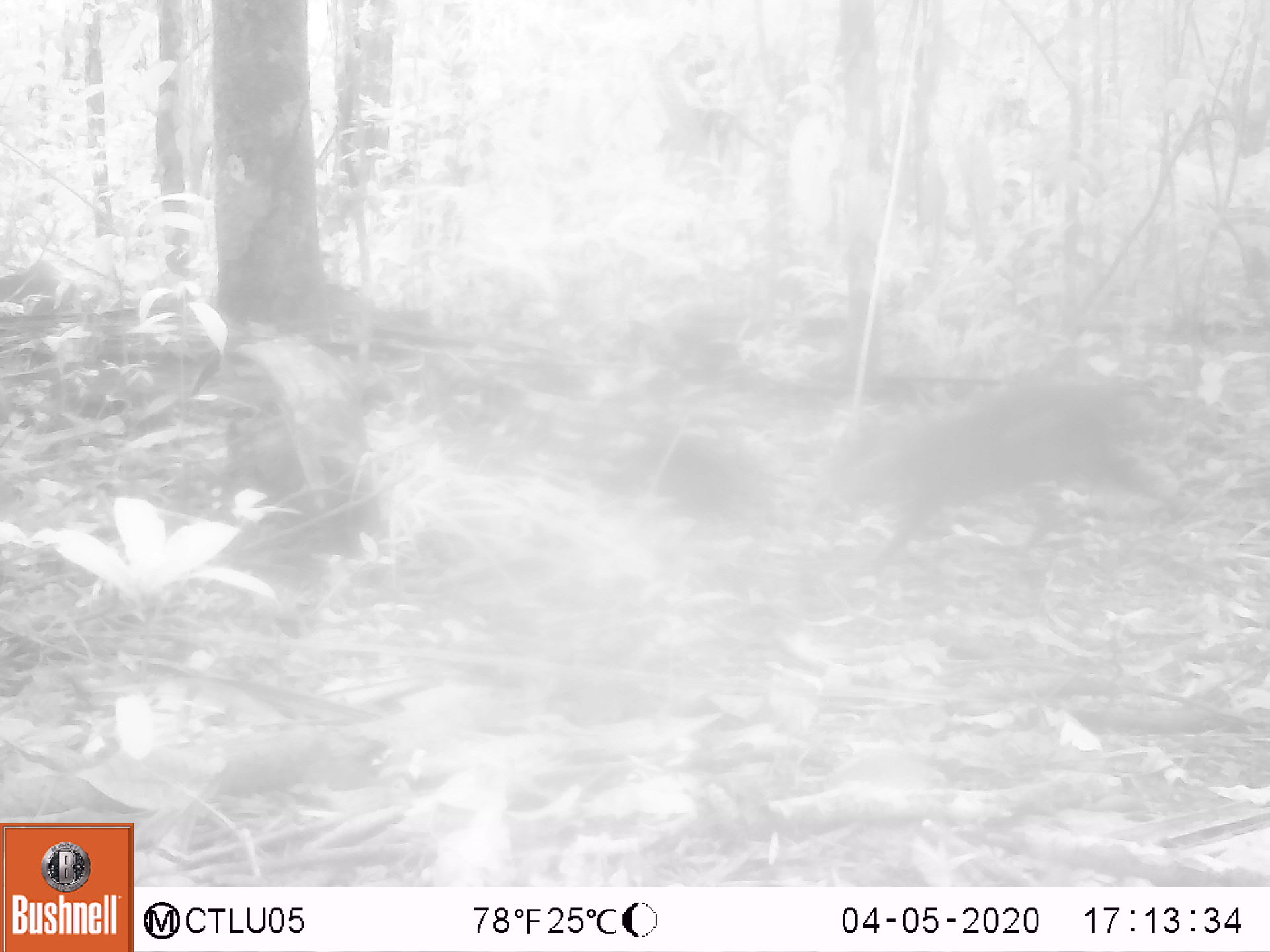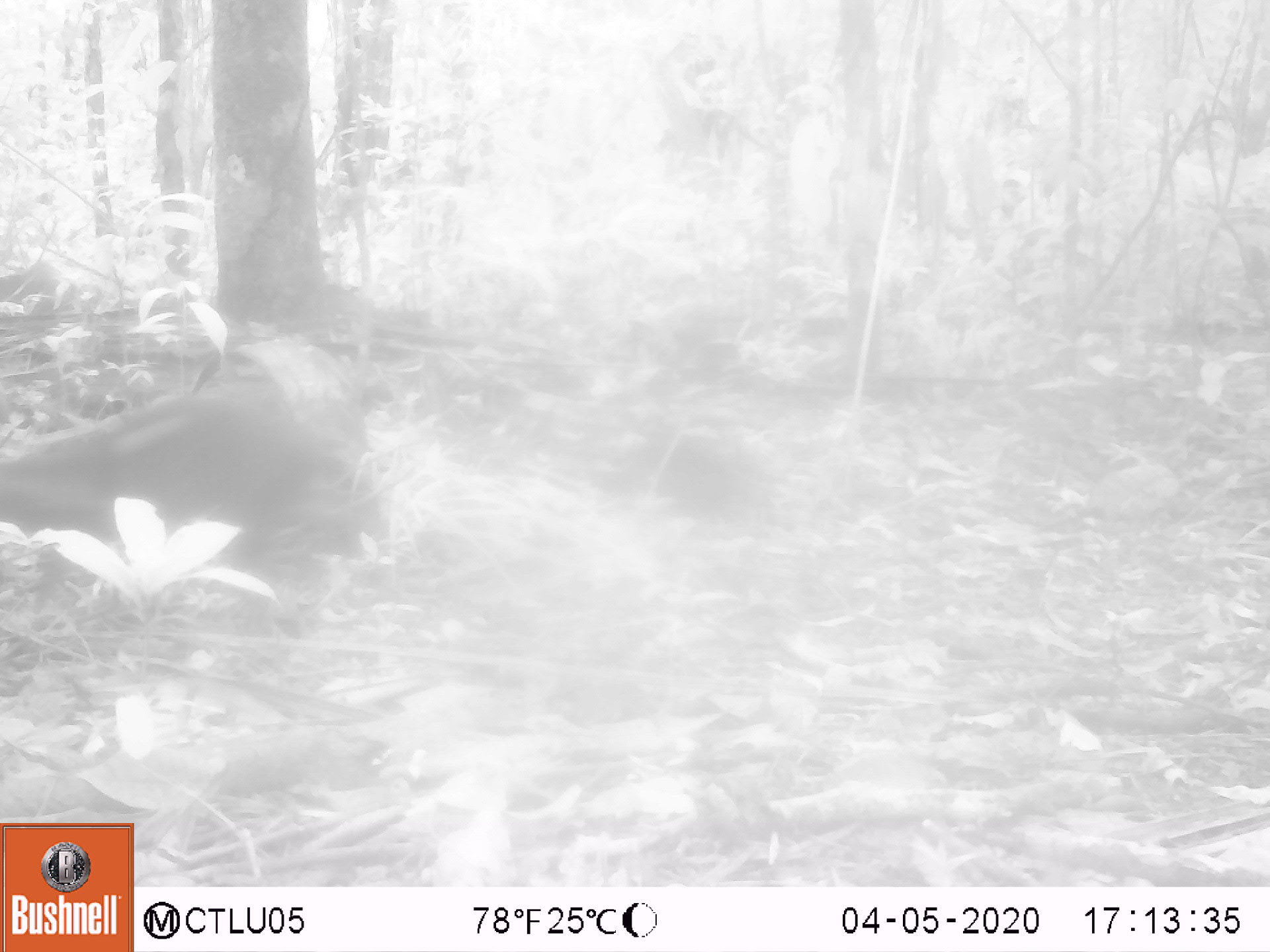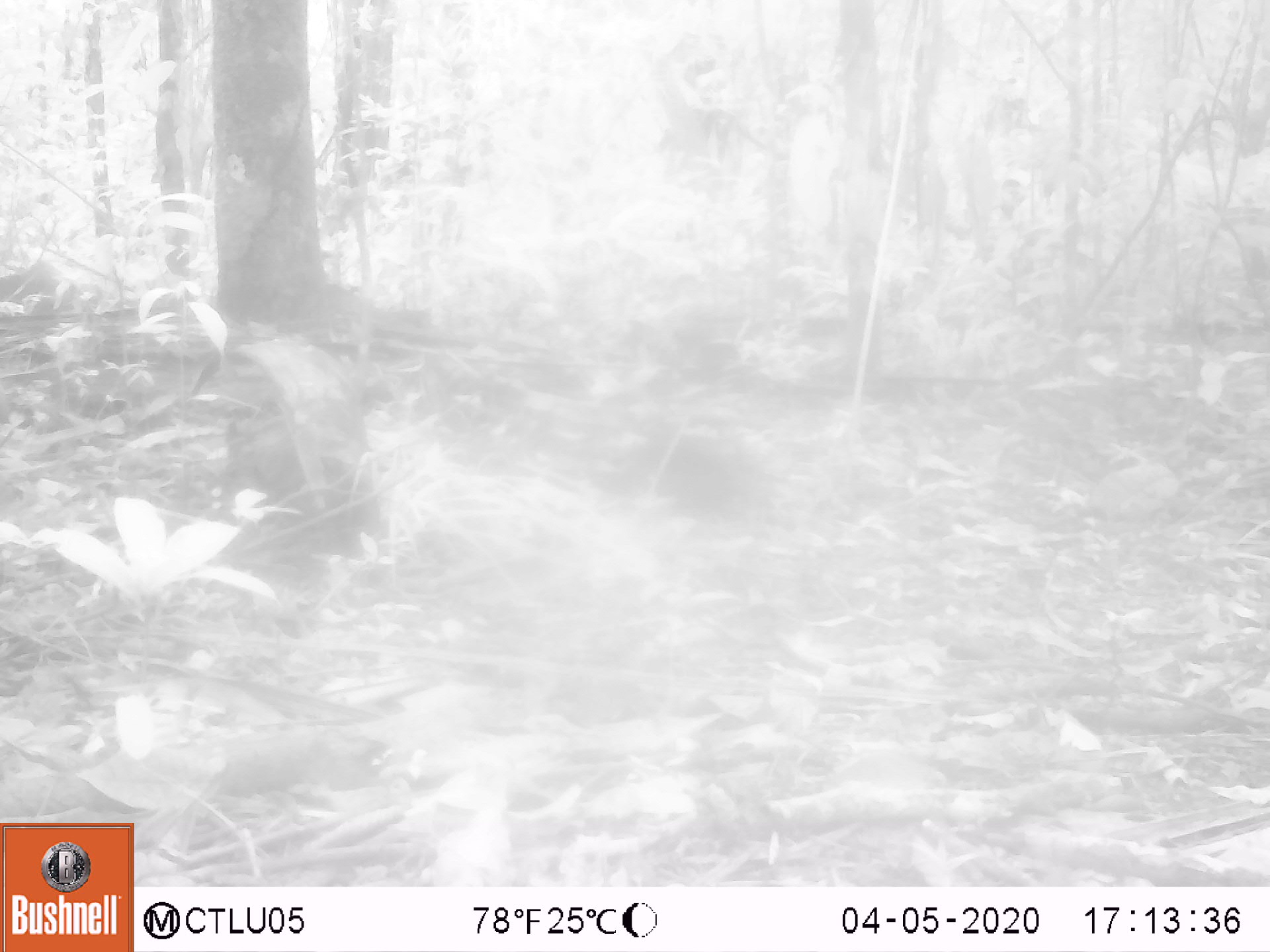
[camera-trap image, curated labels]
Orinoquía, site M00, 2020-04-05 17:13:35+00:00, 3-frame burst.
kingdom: Animalia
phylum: Chordata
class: Mammalia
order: Rodentia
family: Dasyproctidae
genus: Dasyprocta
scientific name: Dasyprocta fuliginosa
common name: black agouti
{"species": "black agouti (Dasyprocta fuliginosa)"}